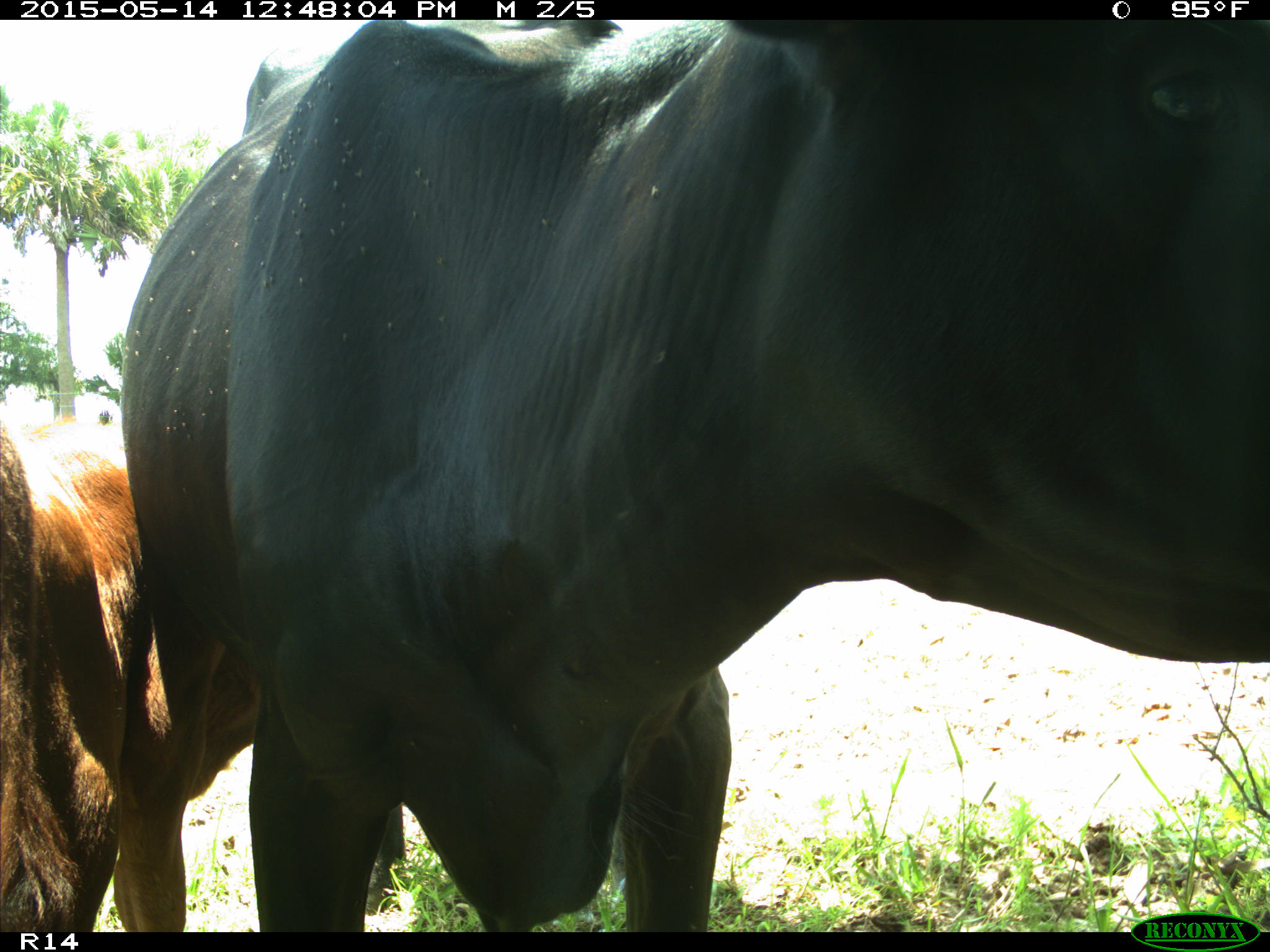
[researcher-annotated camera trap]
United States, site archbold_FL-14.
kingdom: Animalia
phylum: Chordata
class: Mammalia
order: Artiodactyla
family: Bovidae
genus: Bos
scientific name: Bos taurus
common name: domestic cow